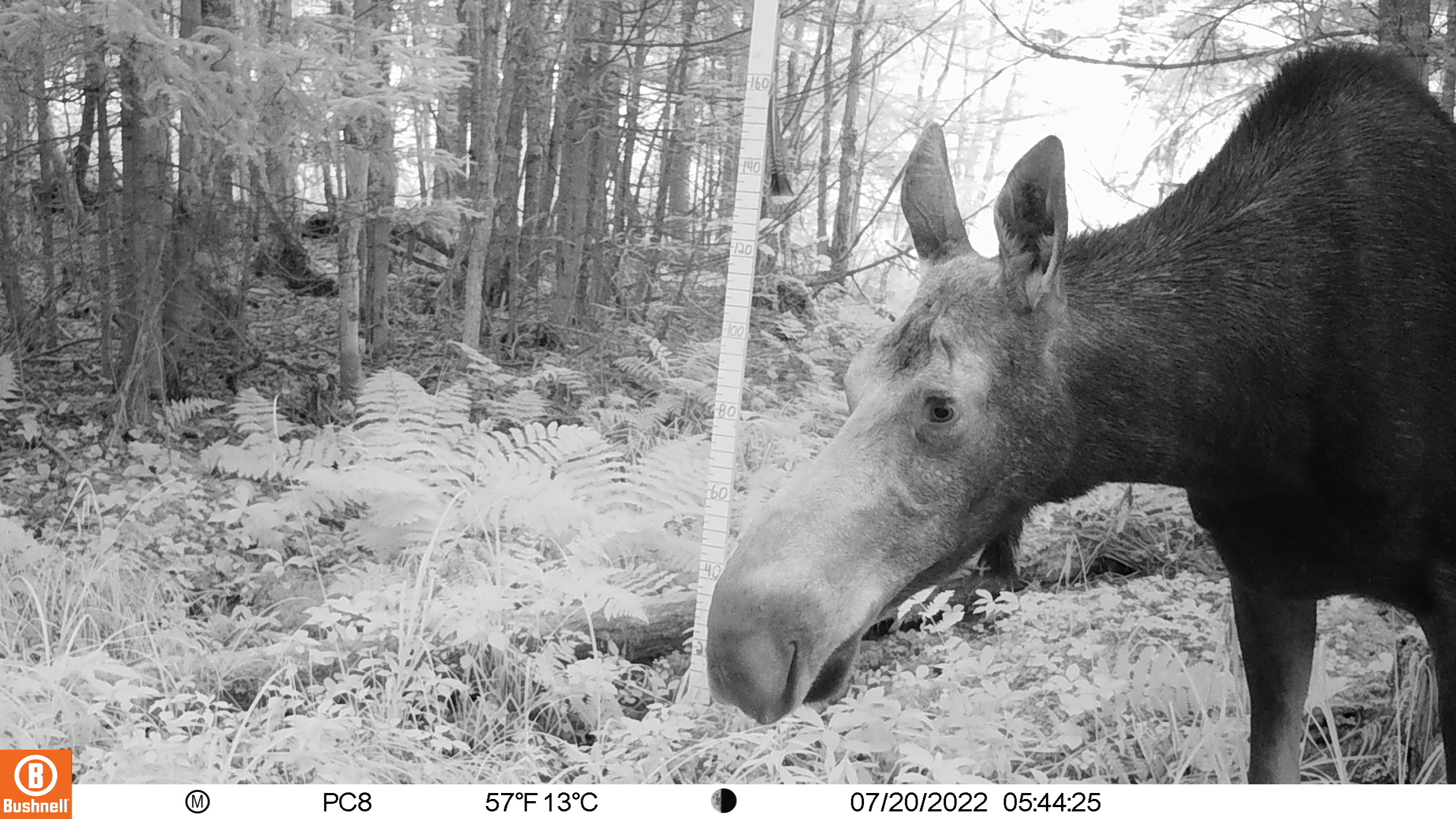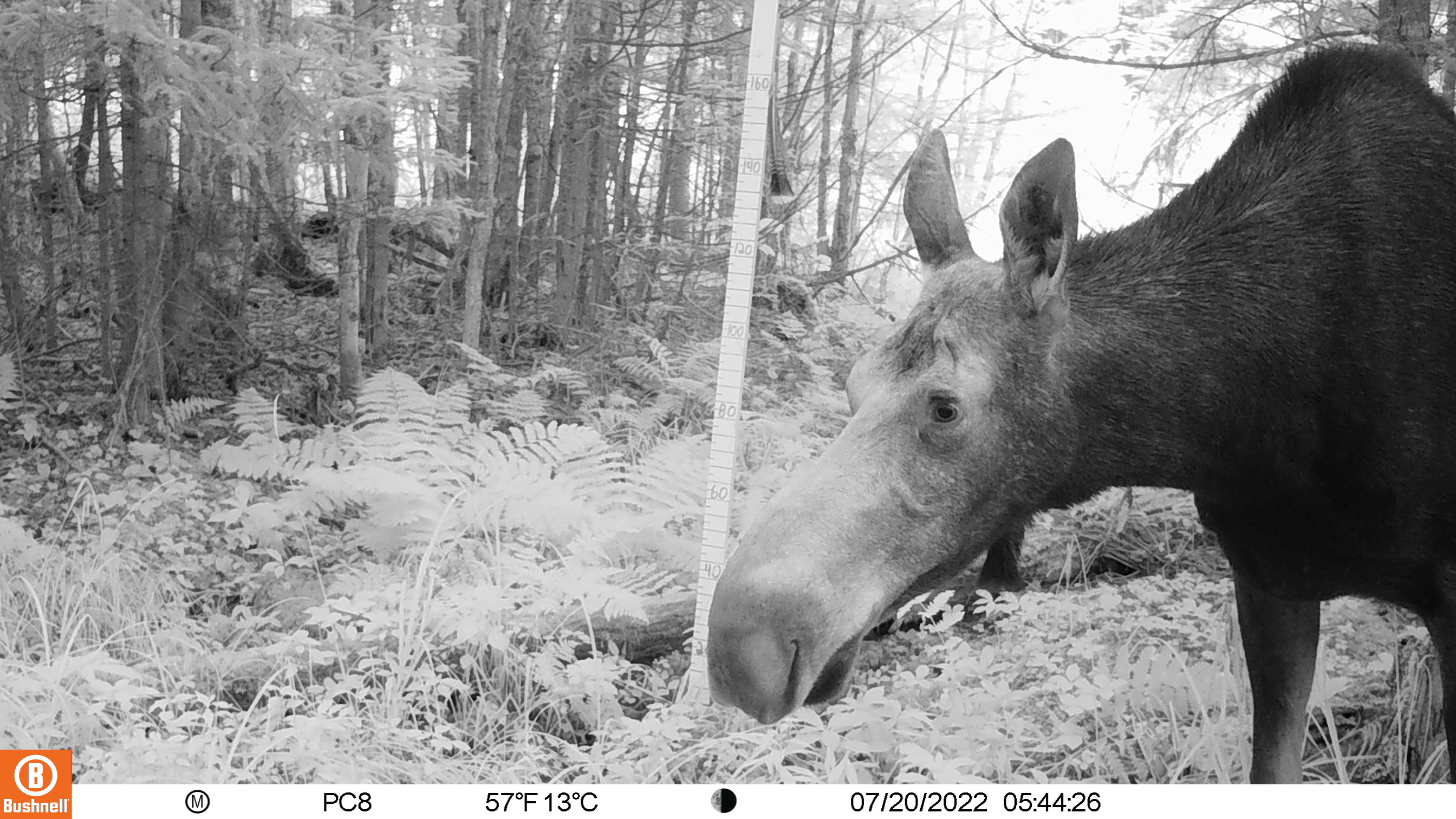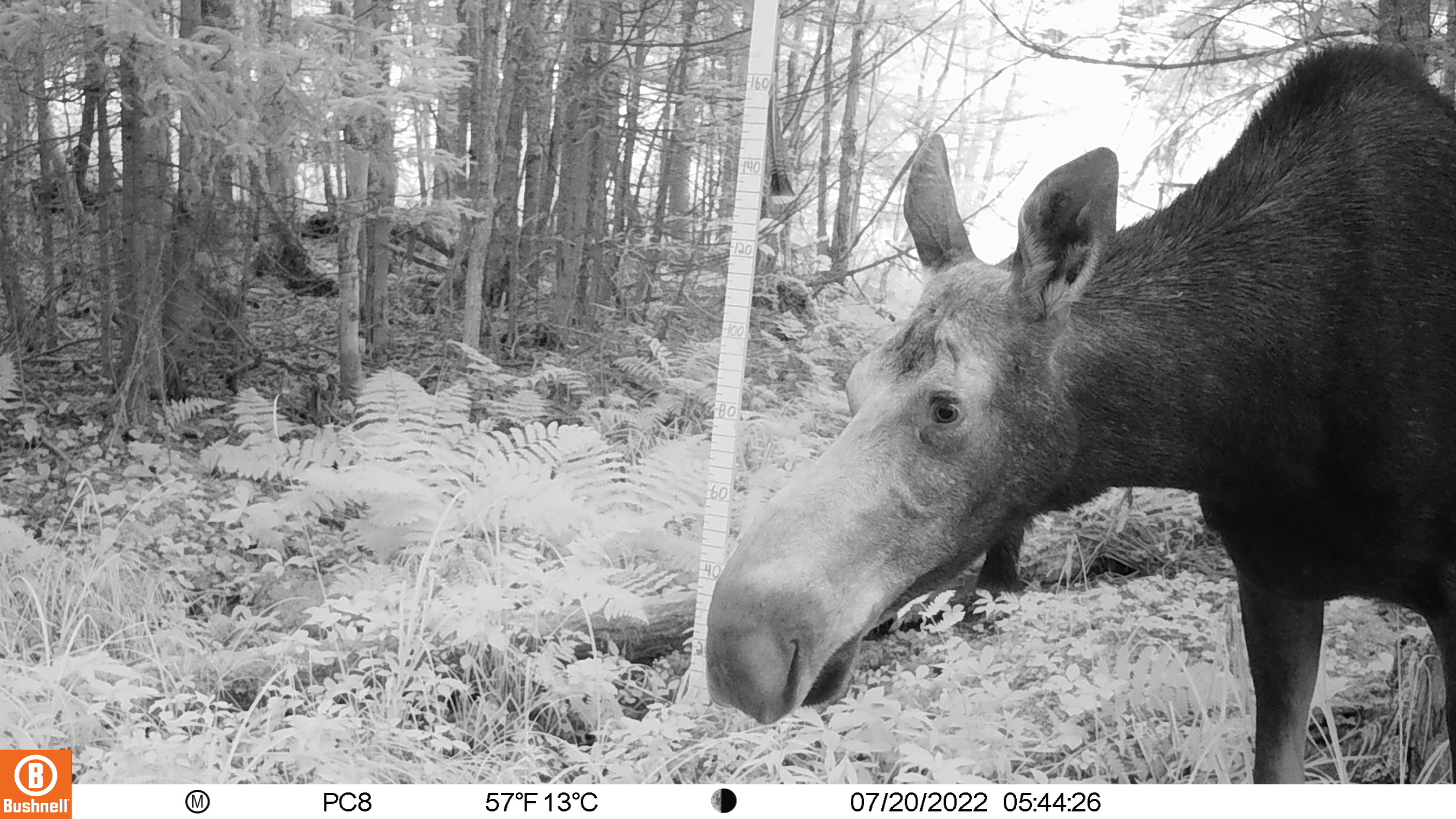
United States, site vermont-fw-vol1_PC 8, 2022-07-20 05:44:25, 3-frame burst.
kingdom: Animalia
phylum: Chordata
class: Mammalia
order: Artiodactyla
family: Cervidae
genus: Alces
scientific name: Alces alces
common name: moose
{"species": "moose (Alces alces)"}